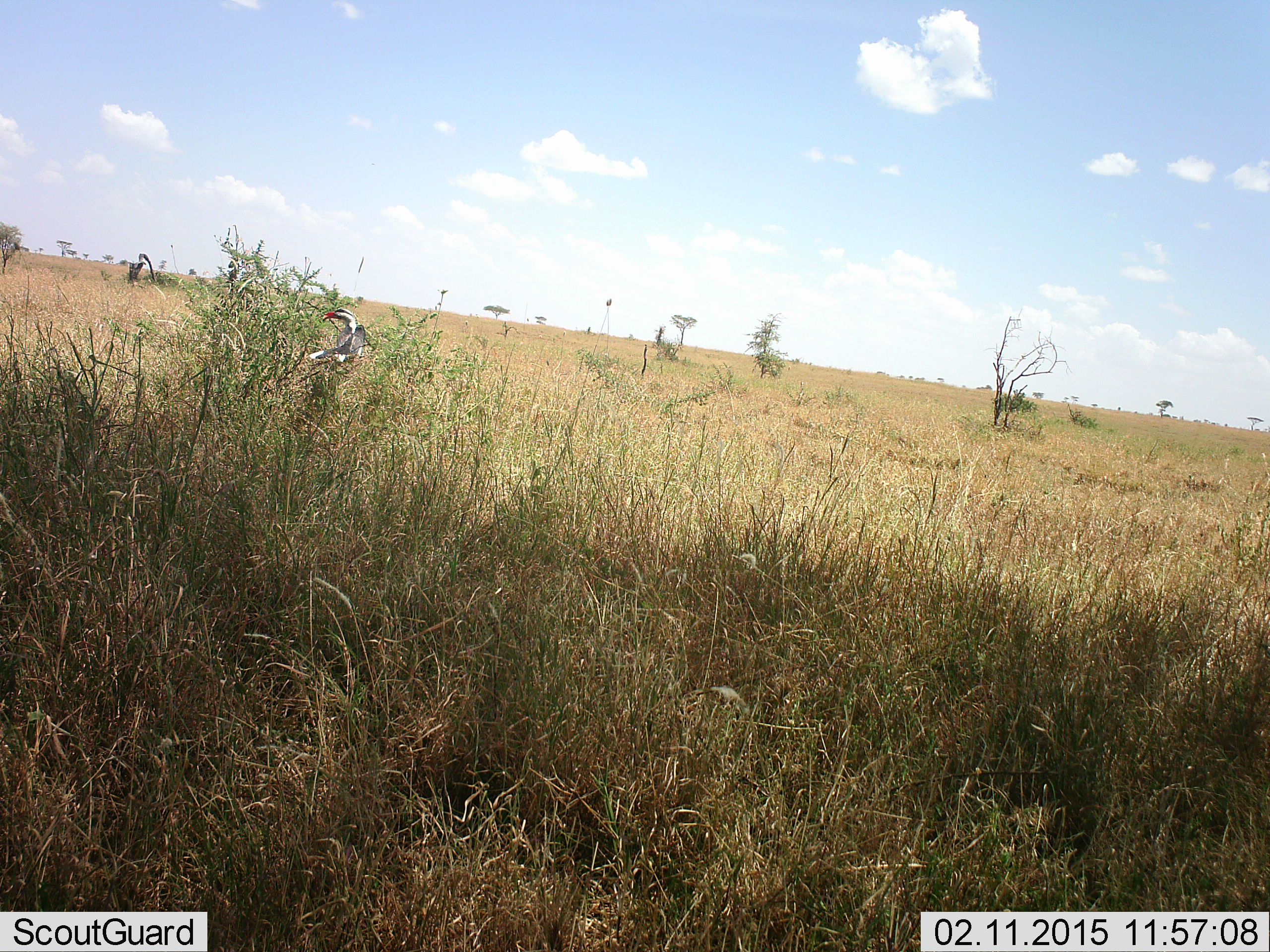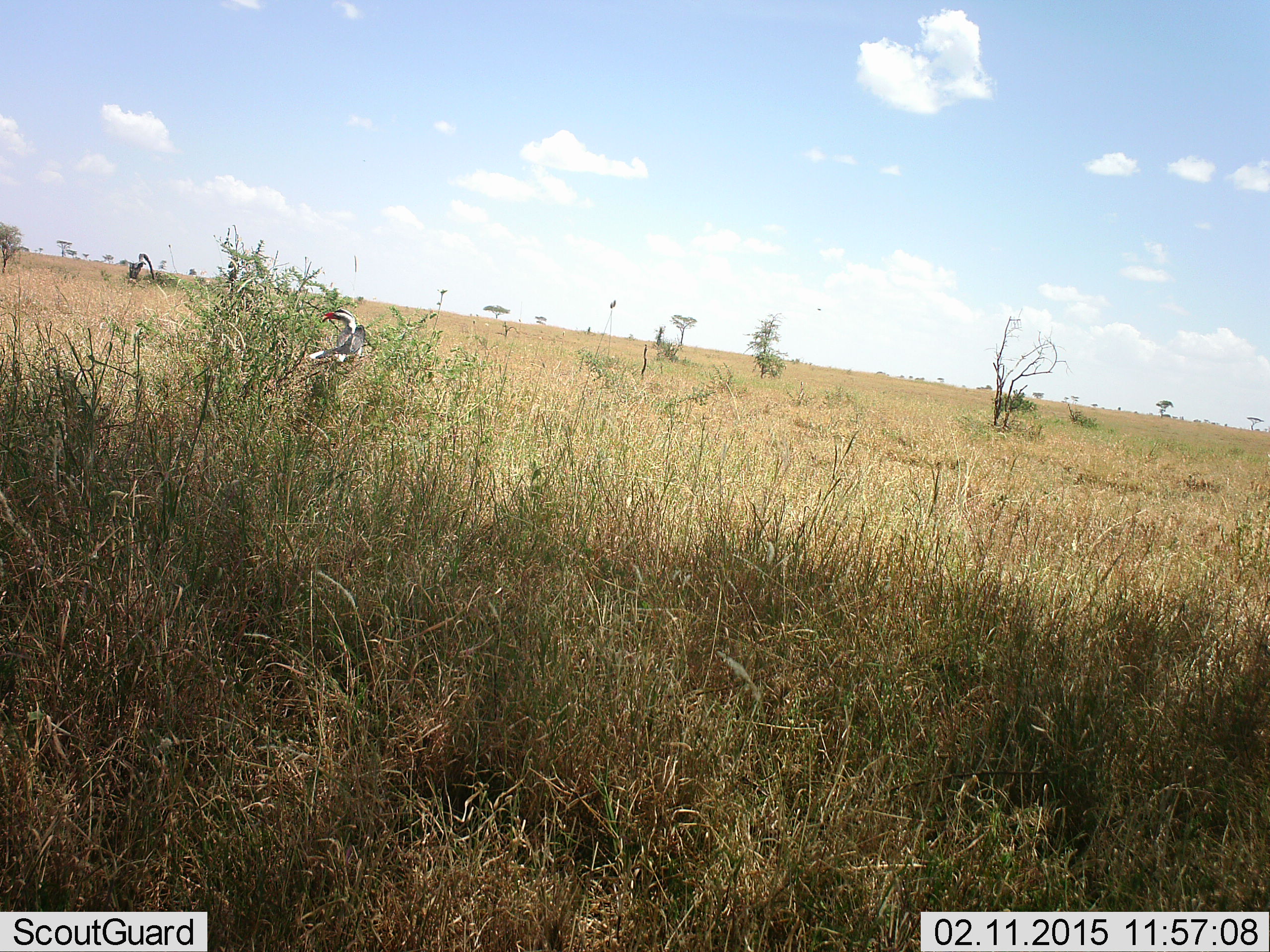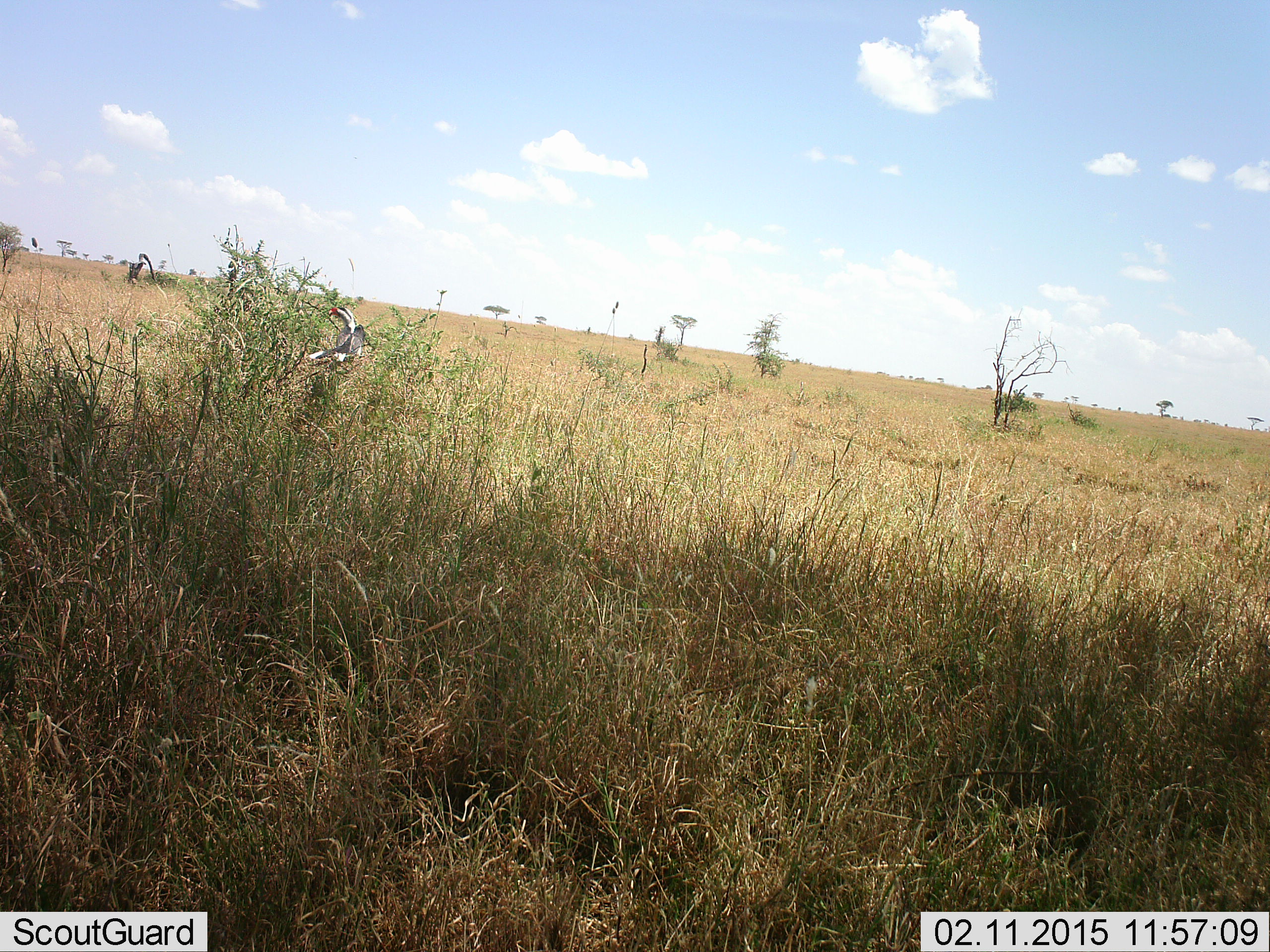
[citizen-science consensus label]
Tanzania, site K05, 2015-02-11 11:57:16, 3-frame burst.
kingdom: Animalia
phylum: Chordata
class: Aves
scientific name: Aves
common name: bird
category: otherbird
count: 1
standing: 17%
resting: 33%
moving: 17%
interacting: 0%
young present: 0%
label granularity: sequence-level